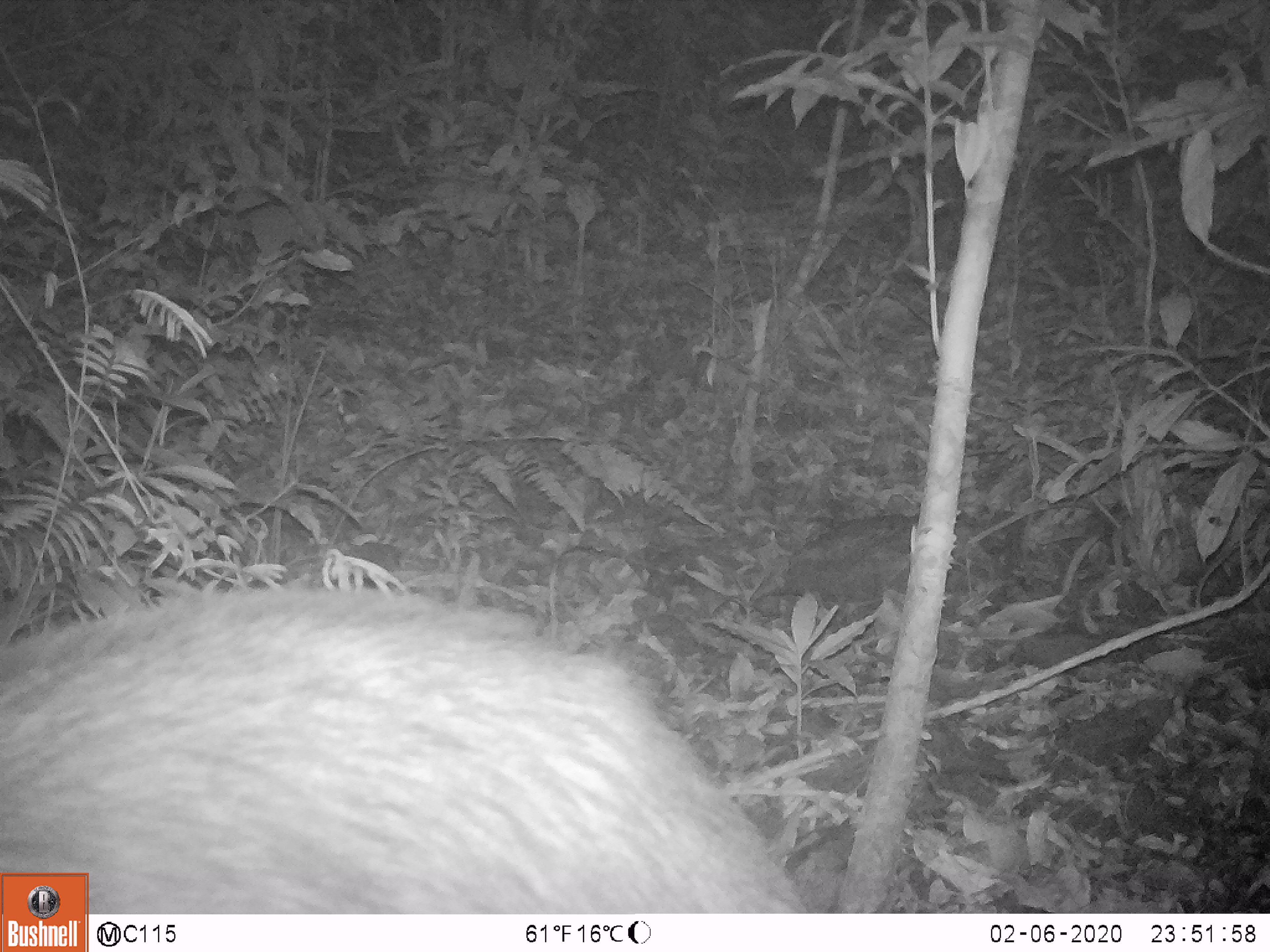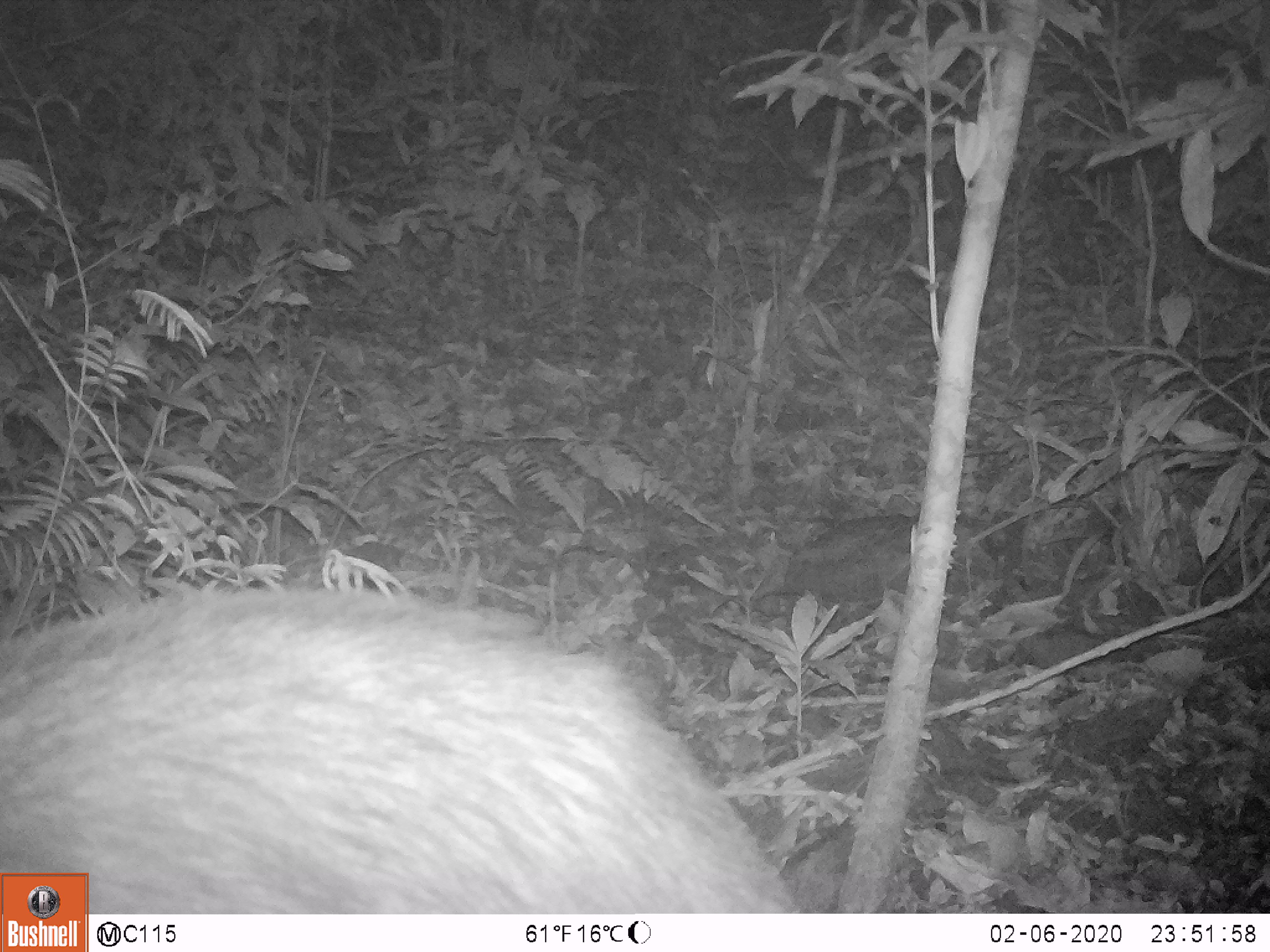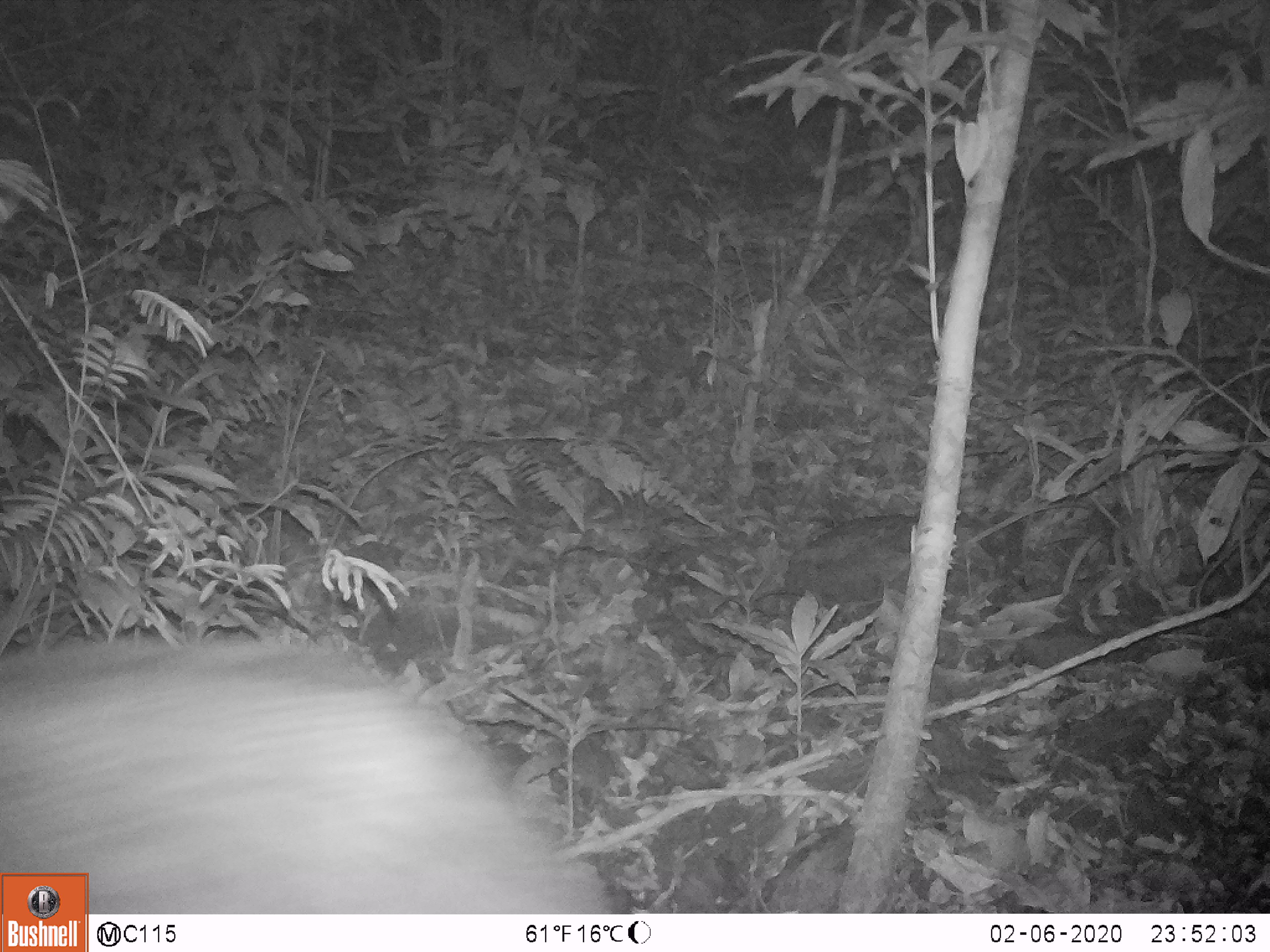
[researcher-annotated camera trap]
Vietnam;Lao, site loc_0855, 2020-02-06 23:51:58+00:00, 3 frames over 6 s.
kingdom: Animalia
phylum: Chordata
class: Mammalia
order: Artiodactyla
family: Bovidae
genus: Capricornis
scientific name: Capricornis sumatraensis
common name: chinese serow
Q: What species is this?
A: Chinese serow (Capricornis sumatraensis).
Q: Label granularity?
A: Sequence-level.